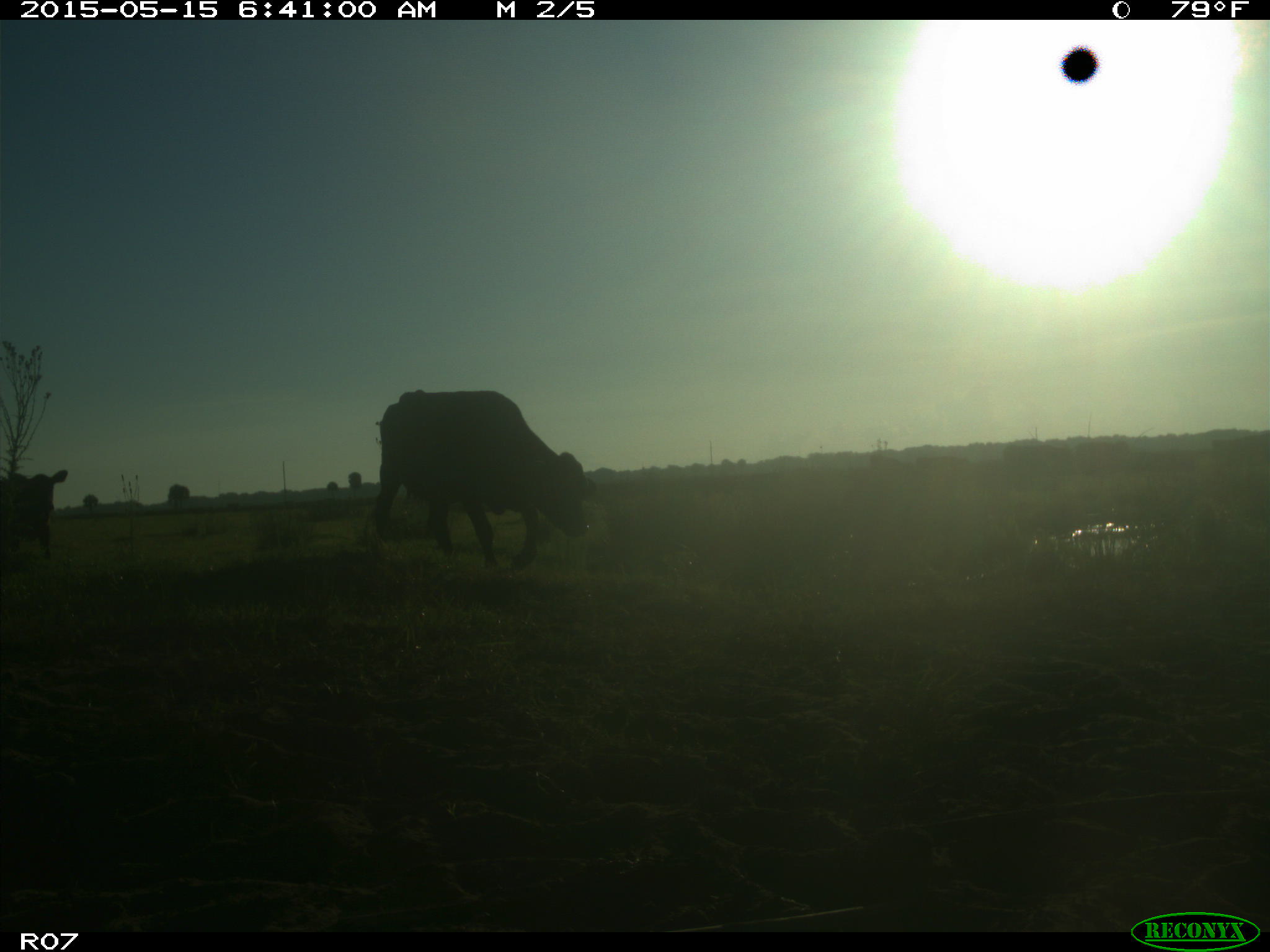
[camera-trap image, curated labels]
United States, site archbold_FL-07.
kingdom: Animalia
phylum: Chordata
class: Mammalia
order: Artiodactyla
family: Bovidae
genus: Bos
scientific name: Bos taurus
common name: domestic cow